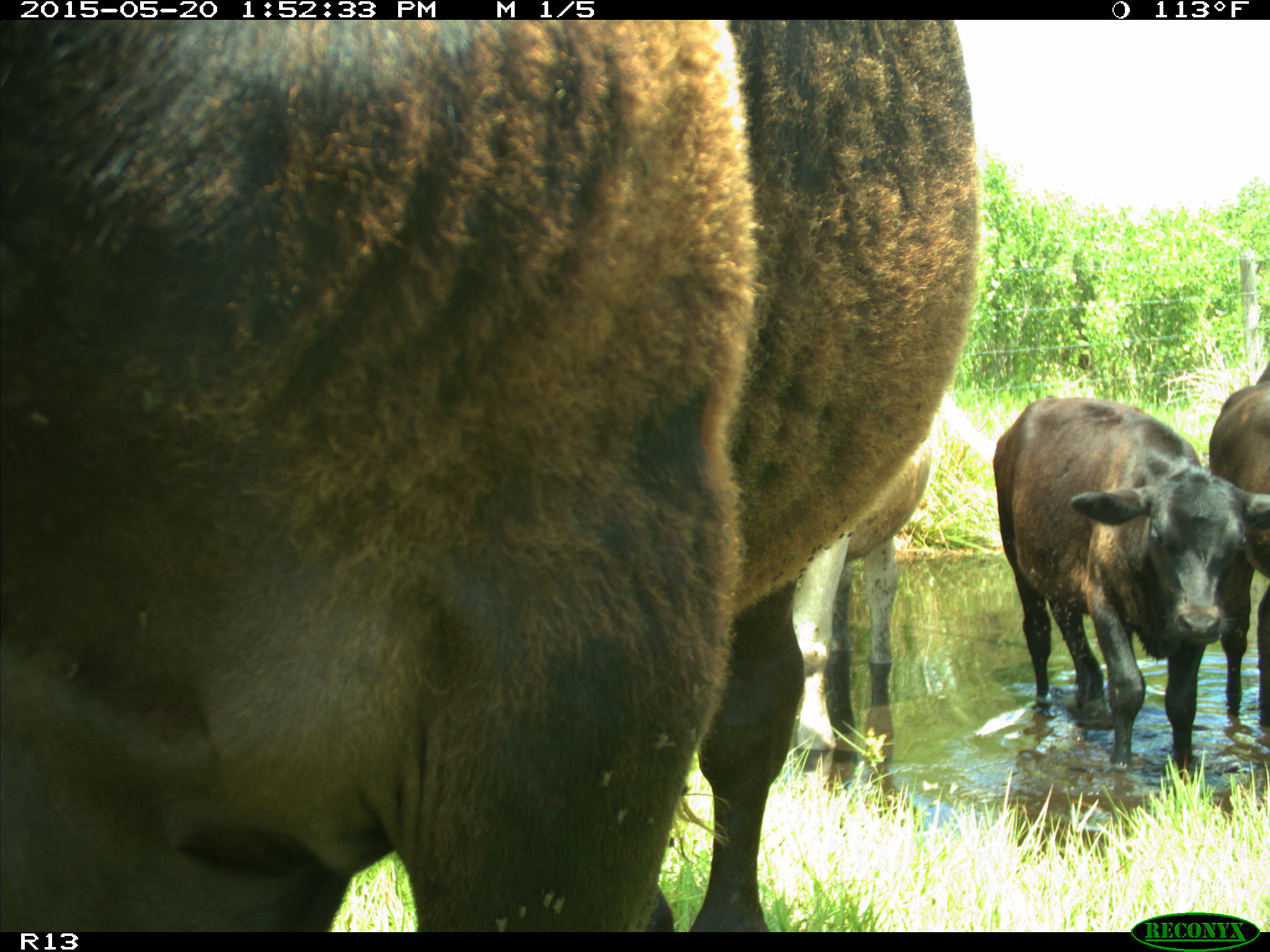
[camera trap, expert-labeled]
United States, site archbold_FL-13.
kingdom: Animalia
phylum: Chordata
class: Mammalia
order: Artiodactyla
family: Bovidae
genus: Bos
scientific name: Bos taurus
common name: domestic cow